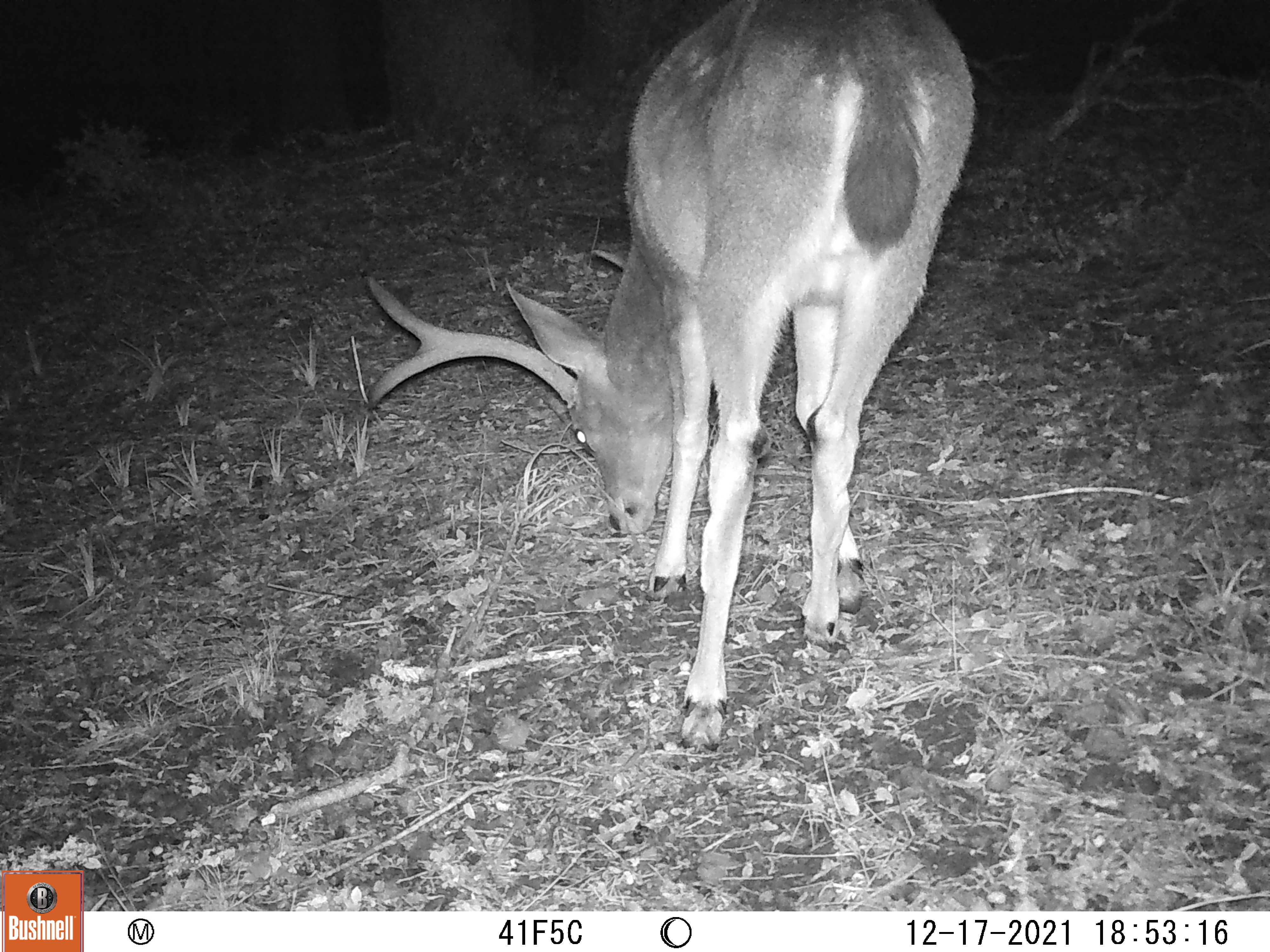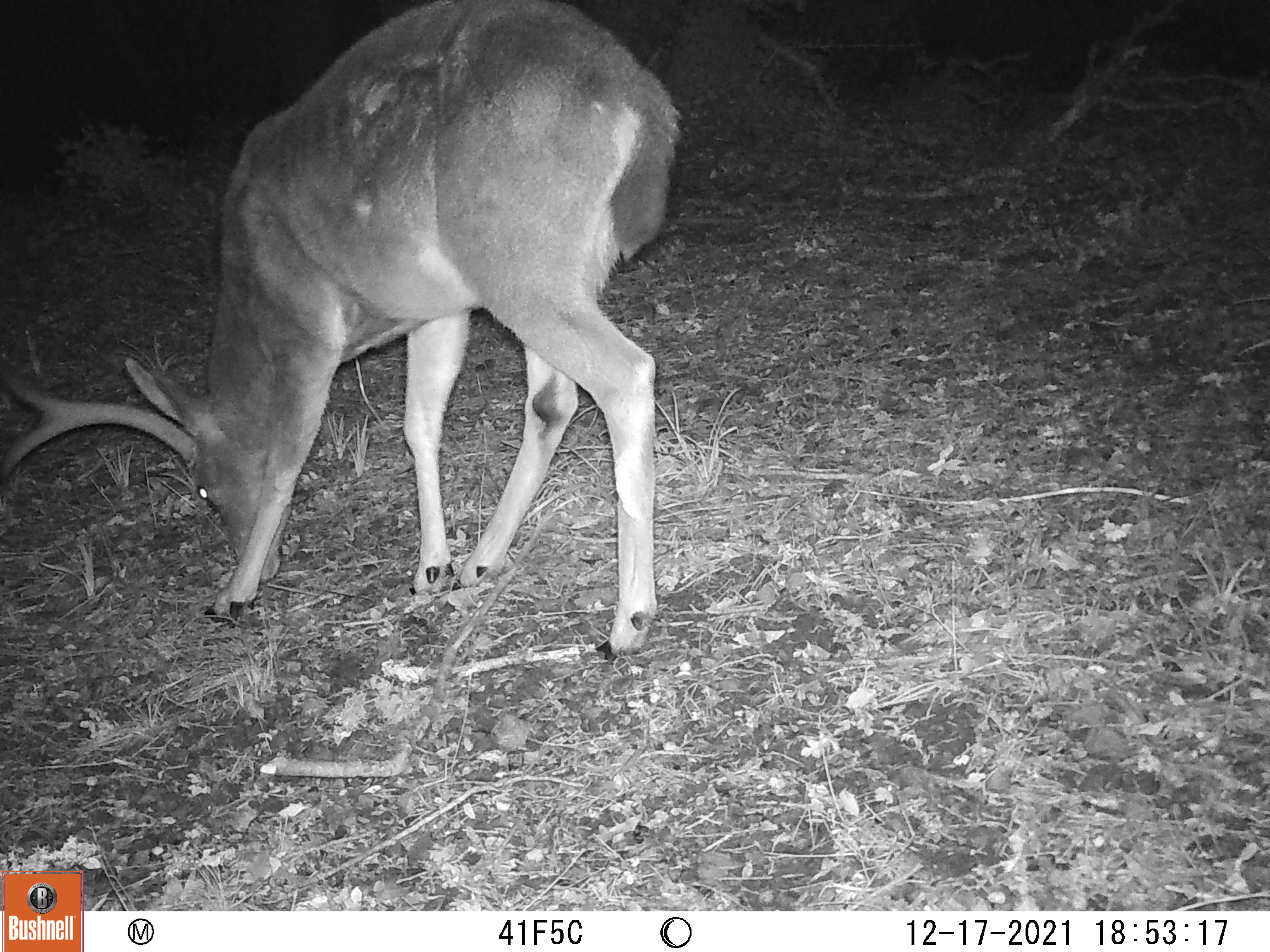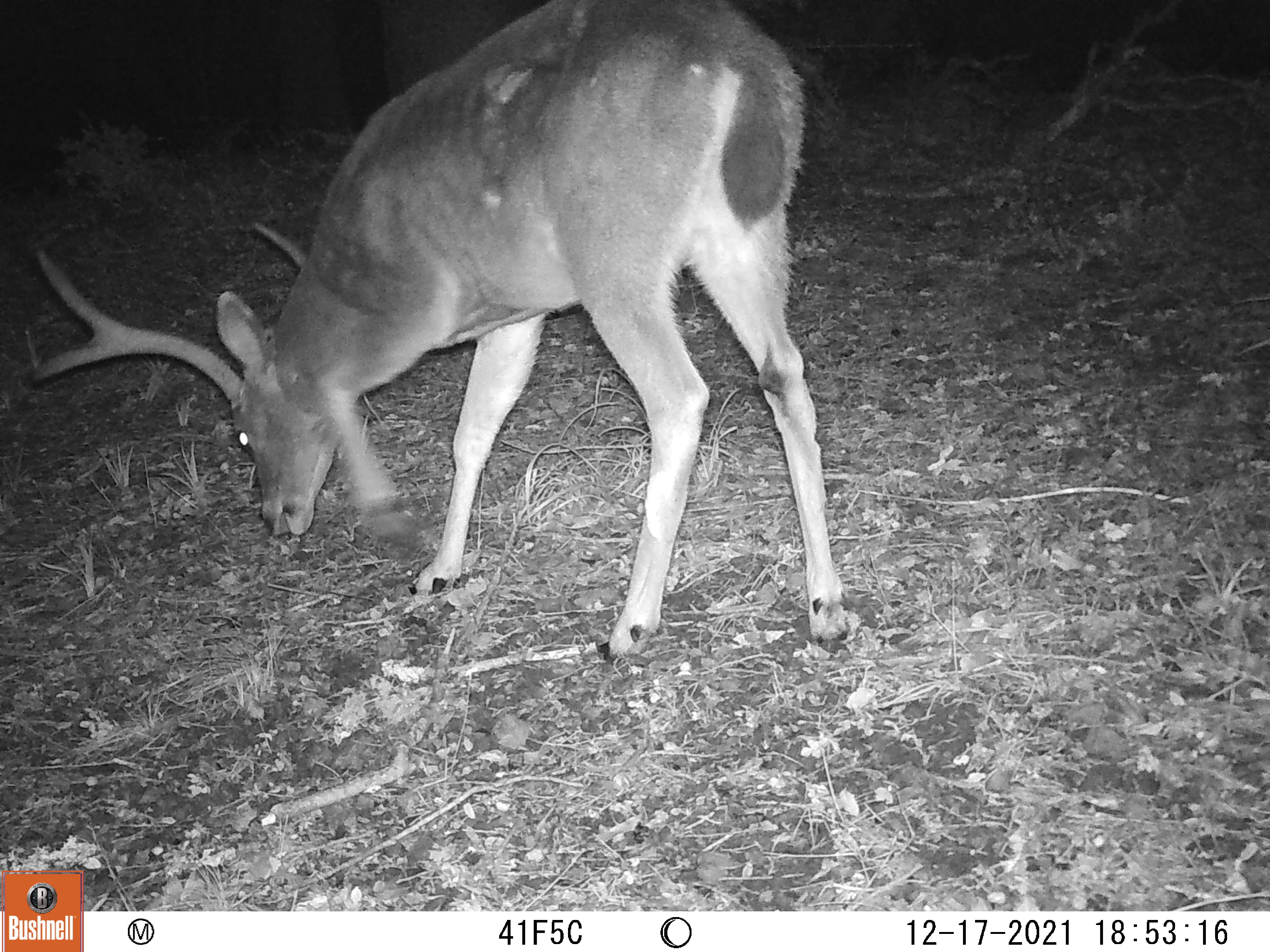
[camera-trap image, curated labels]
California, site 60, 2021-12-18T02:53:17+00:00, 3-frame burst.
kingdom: Animalia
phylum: Chordata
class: Mammalia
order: Artiodactyla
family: Cervidae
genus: Odocoileus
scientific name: Odocoileus hemionus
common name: mule deer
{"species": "mule deer (Odocoileus hemionus)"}